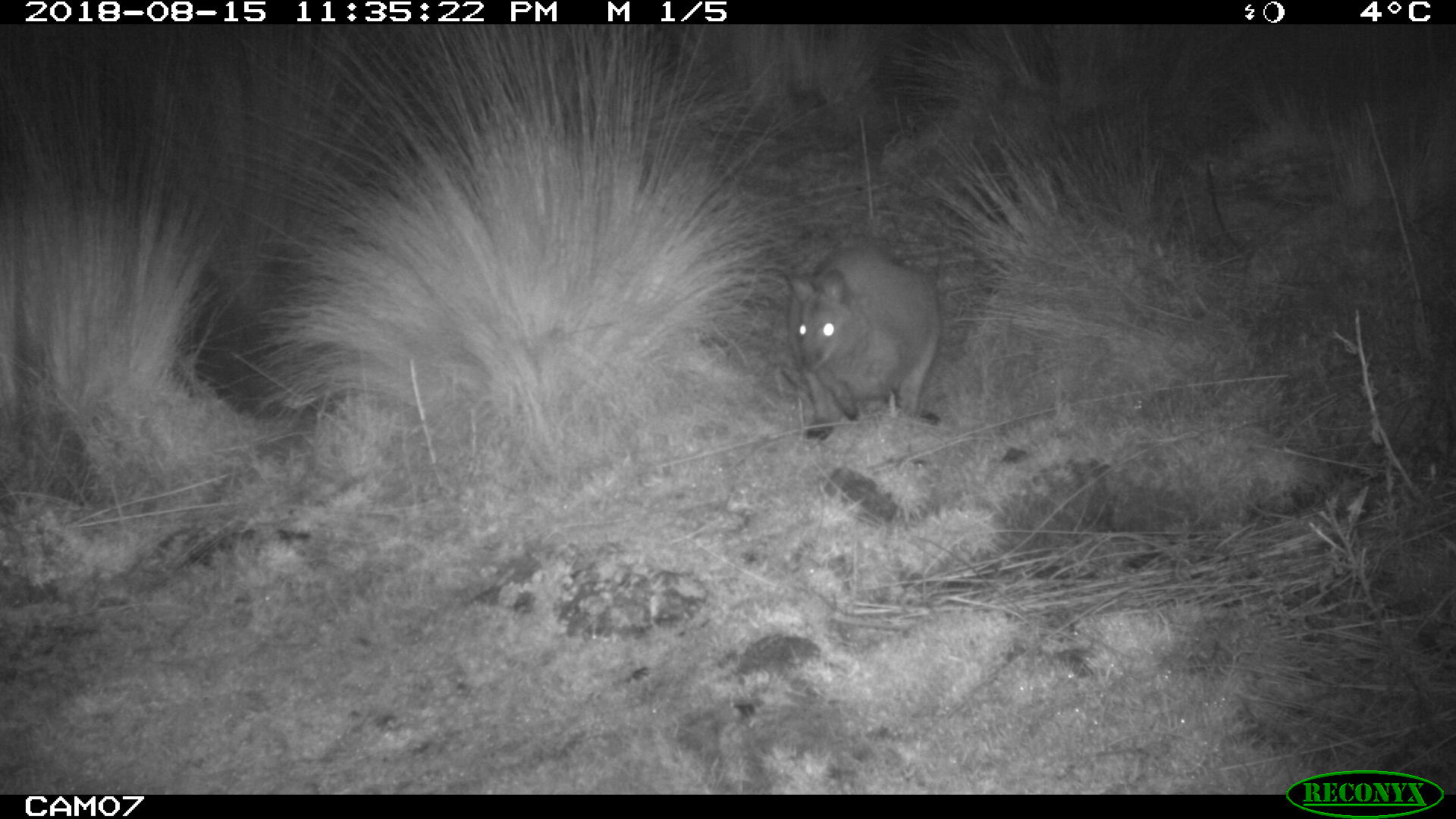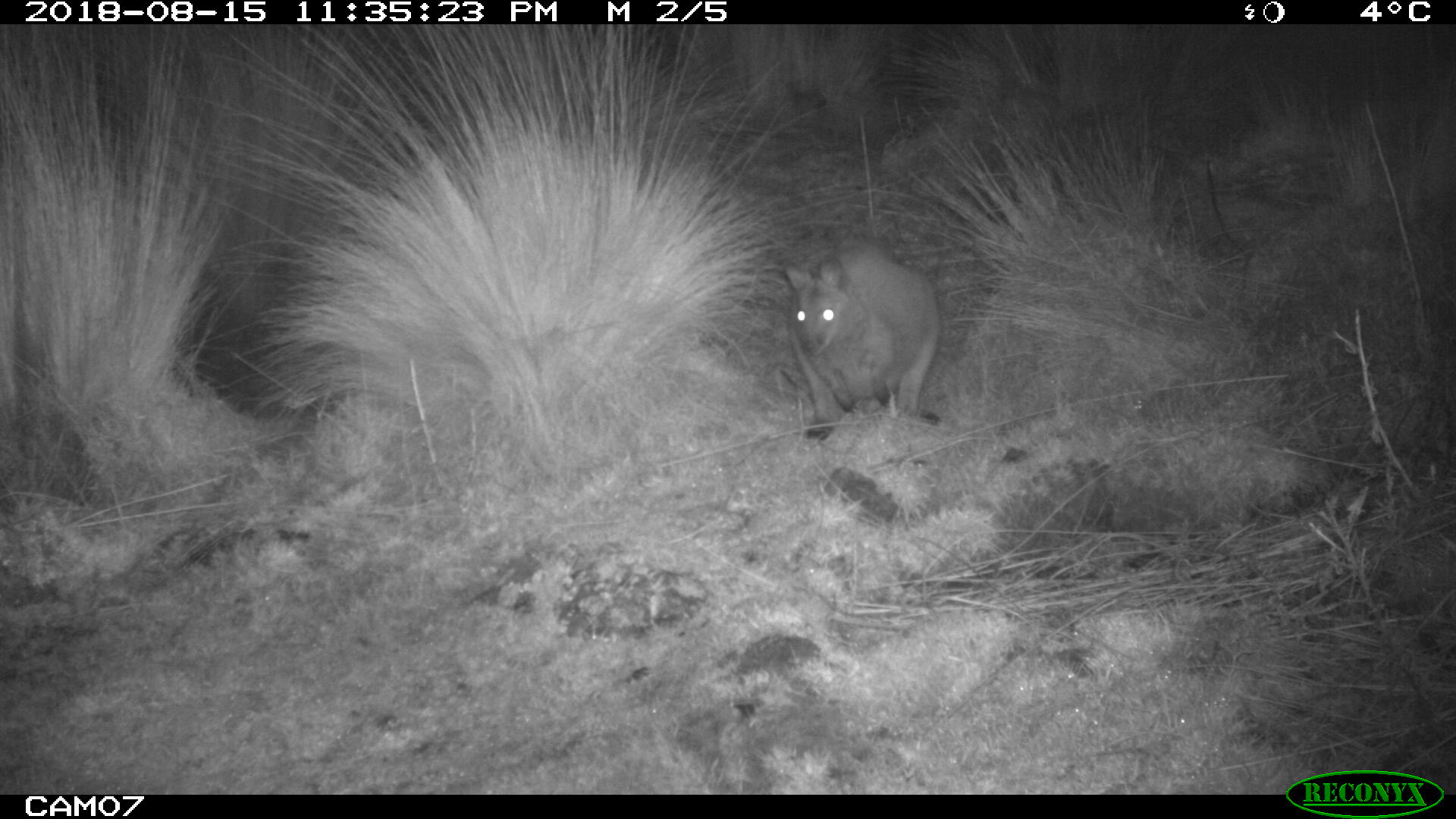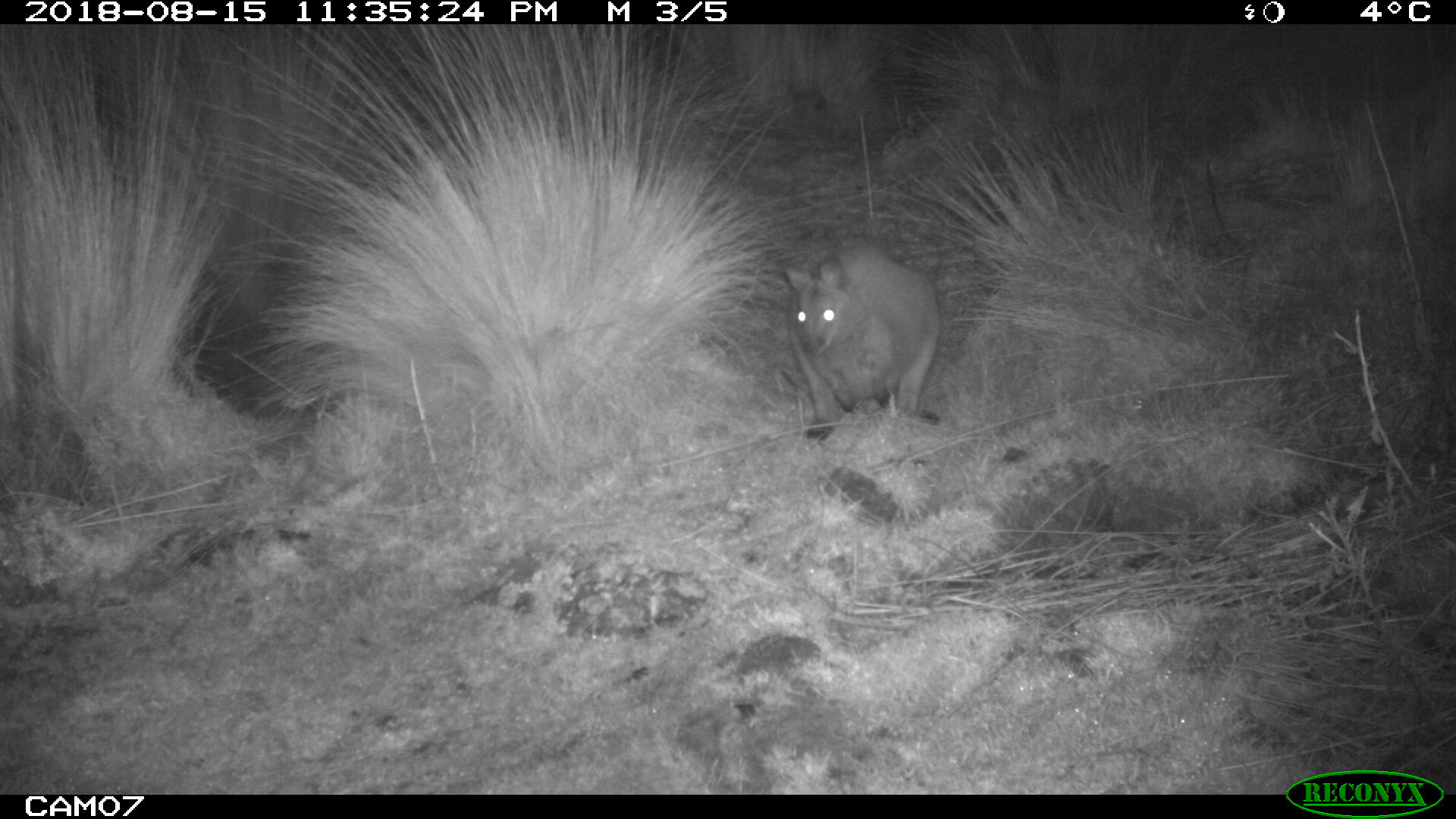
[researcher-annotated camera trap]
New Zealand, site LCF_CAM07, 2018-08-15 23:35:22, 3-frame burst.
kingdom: Animalia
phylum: Chordata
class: Mammalia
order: Diprotodontia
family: Macropodidae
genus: Notamacropus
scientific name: Notamacropus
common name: wallaby